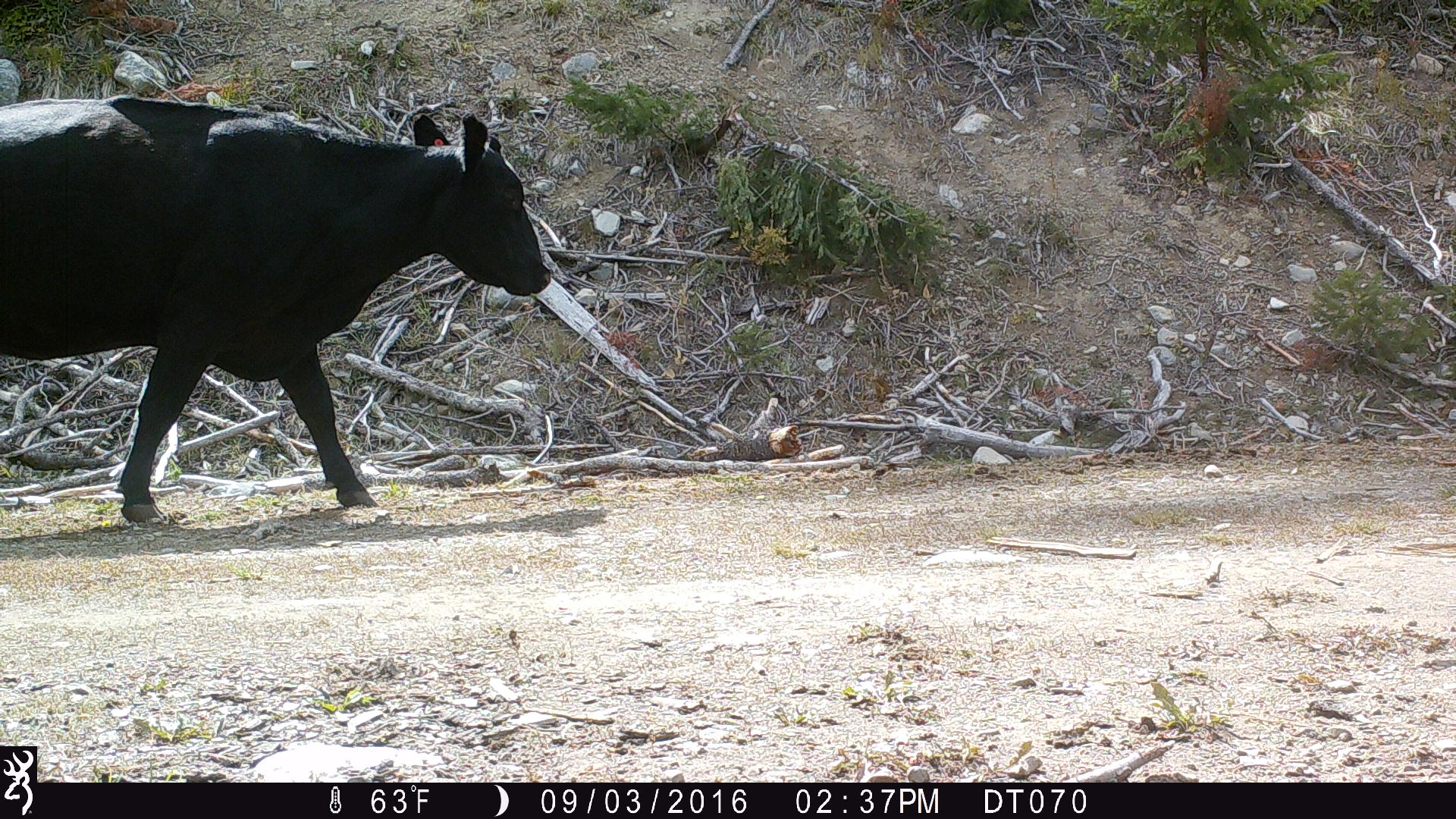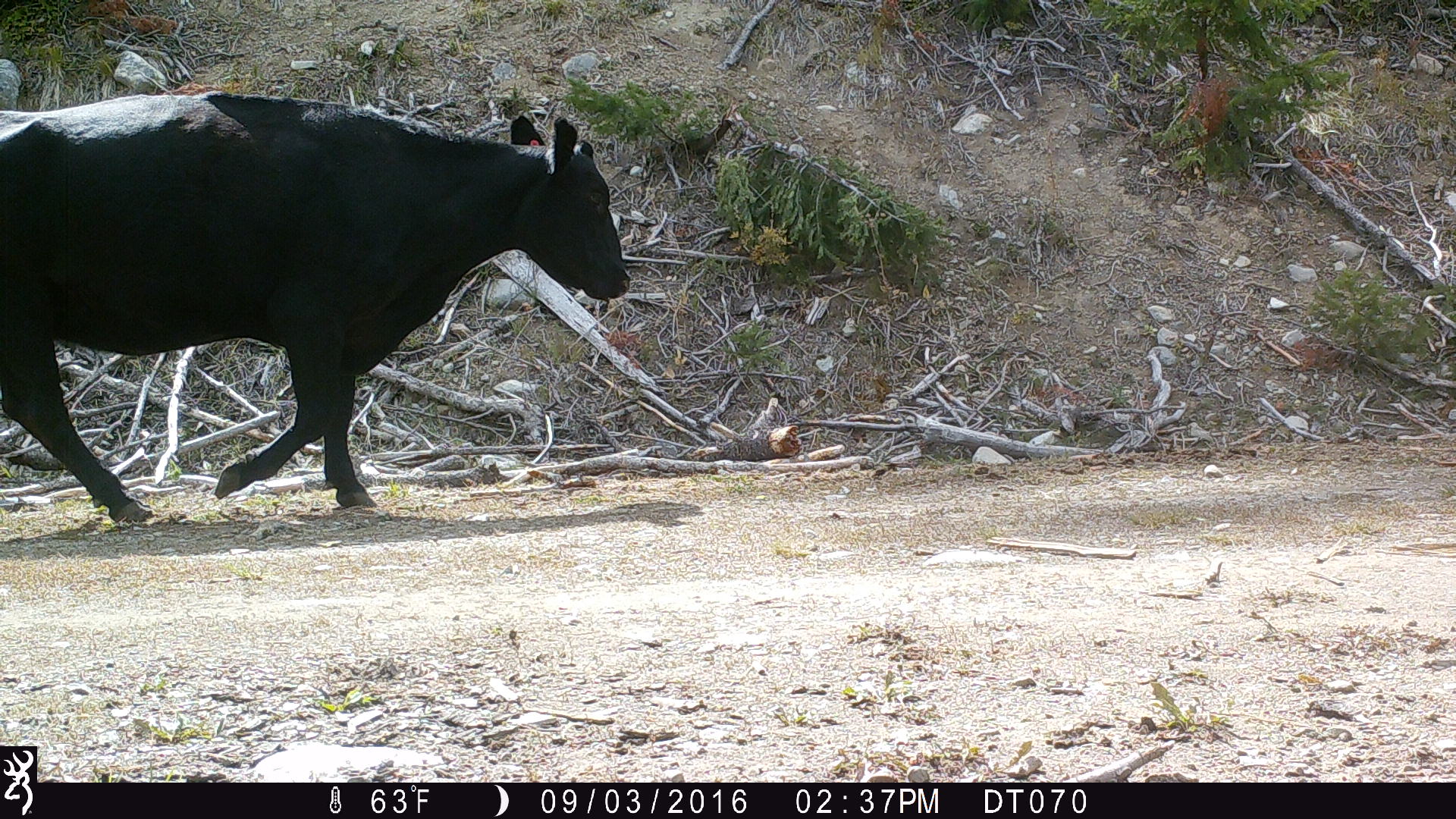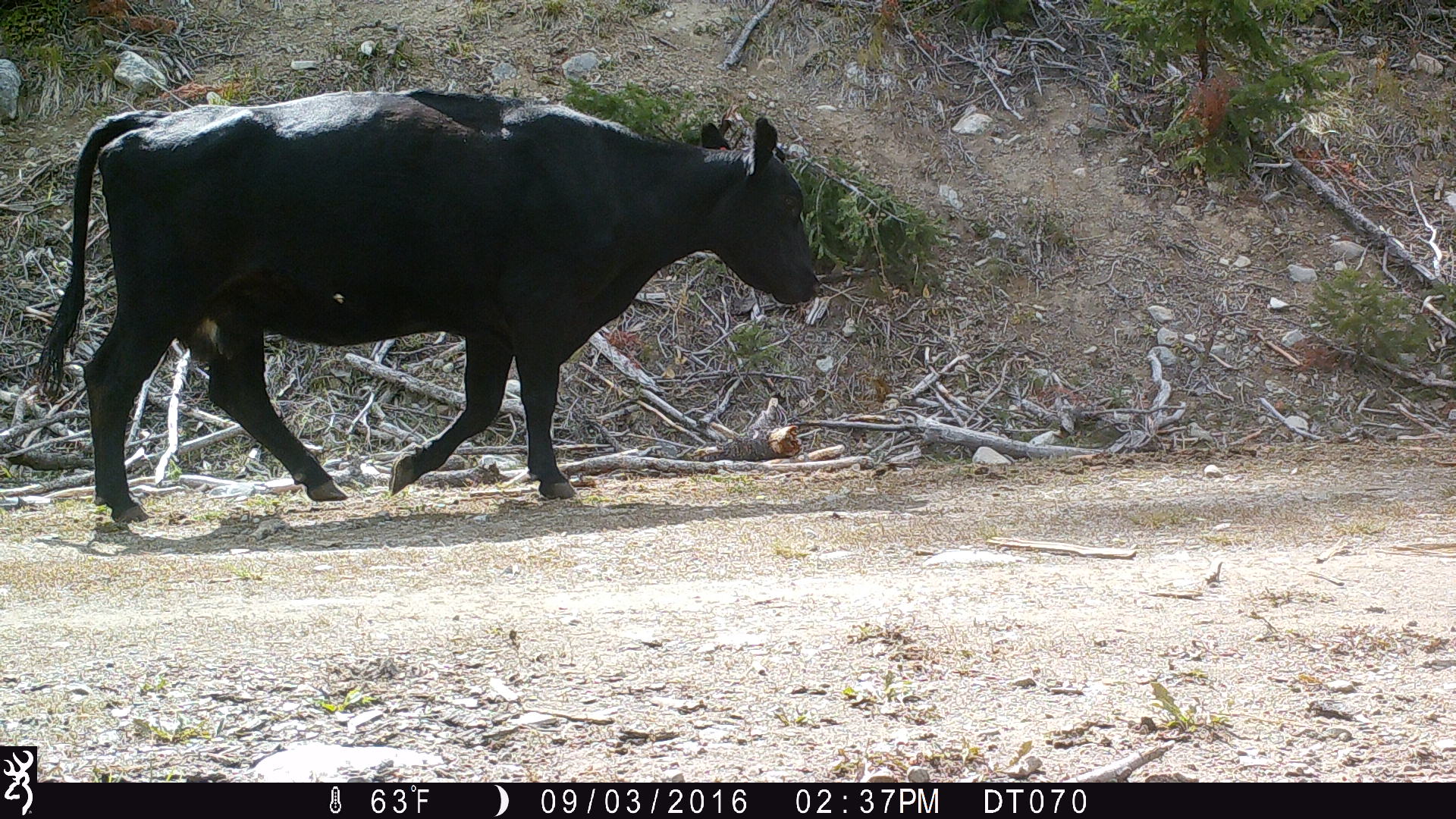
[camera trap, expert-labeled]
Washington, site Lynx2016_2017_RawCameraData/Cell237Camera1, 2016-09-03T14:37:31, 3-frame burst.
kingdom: Animalia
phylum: Chordata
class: Mammalia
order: Artiodactyla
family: Bovidae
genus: Bos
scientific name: Bos taurus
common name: domestic cattle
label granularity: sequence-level